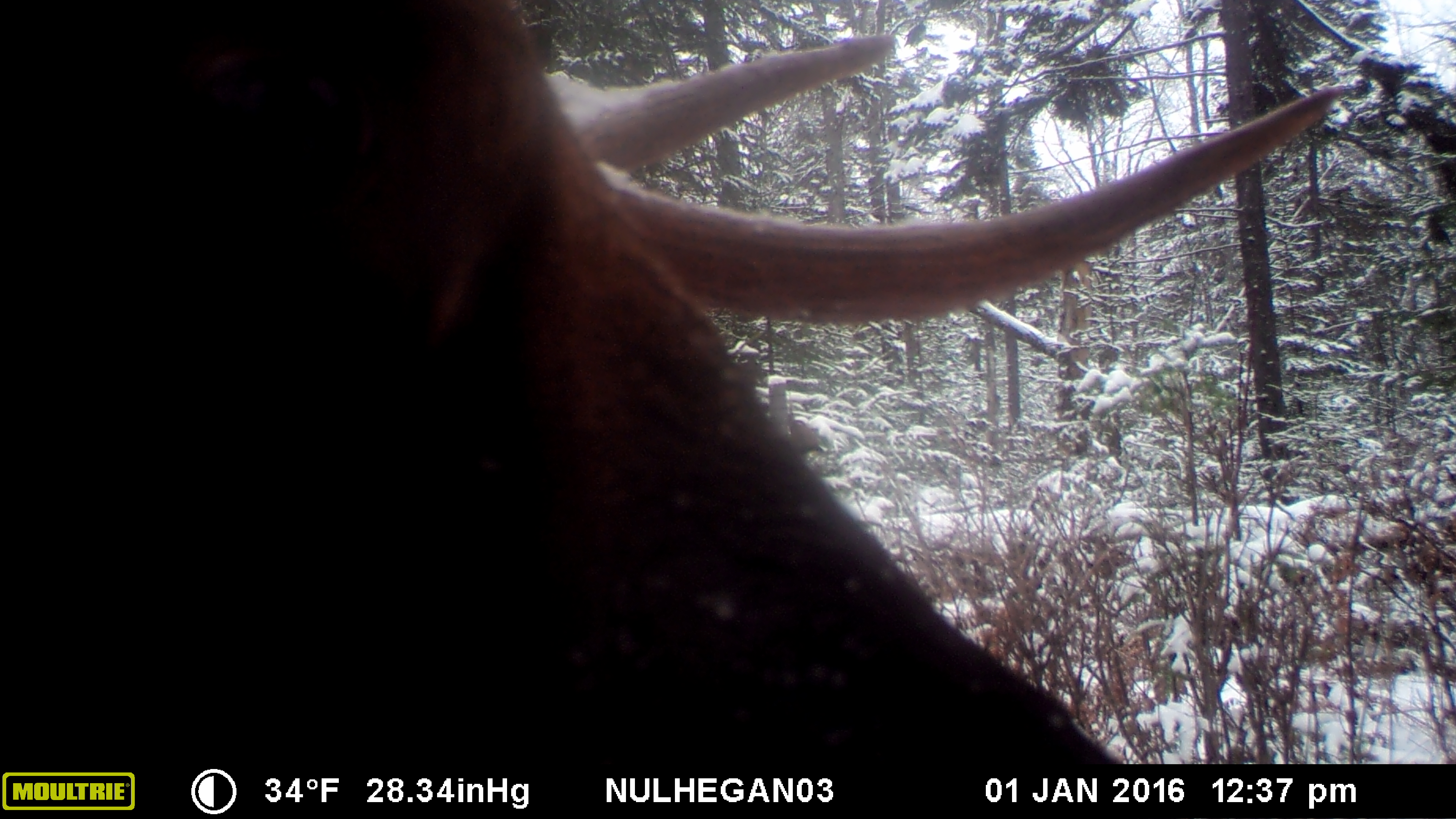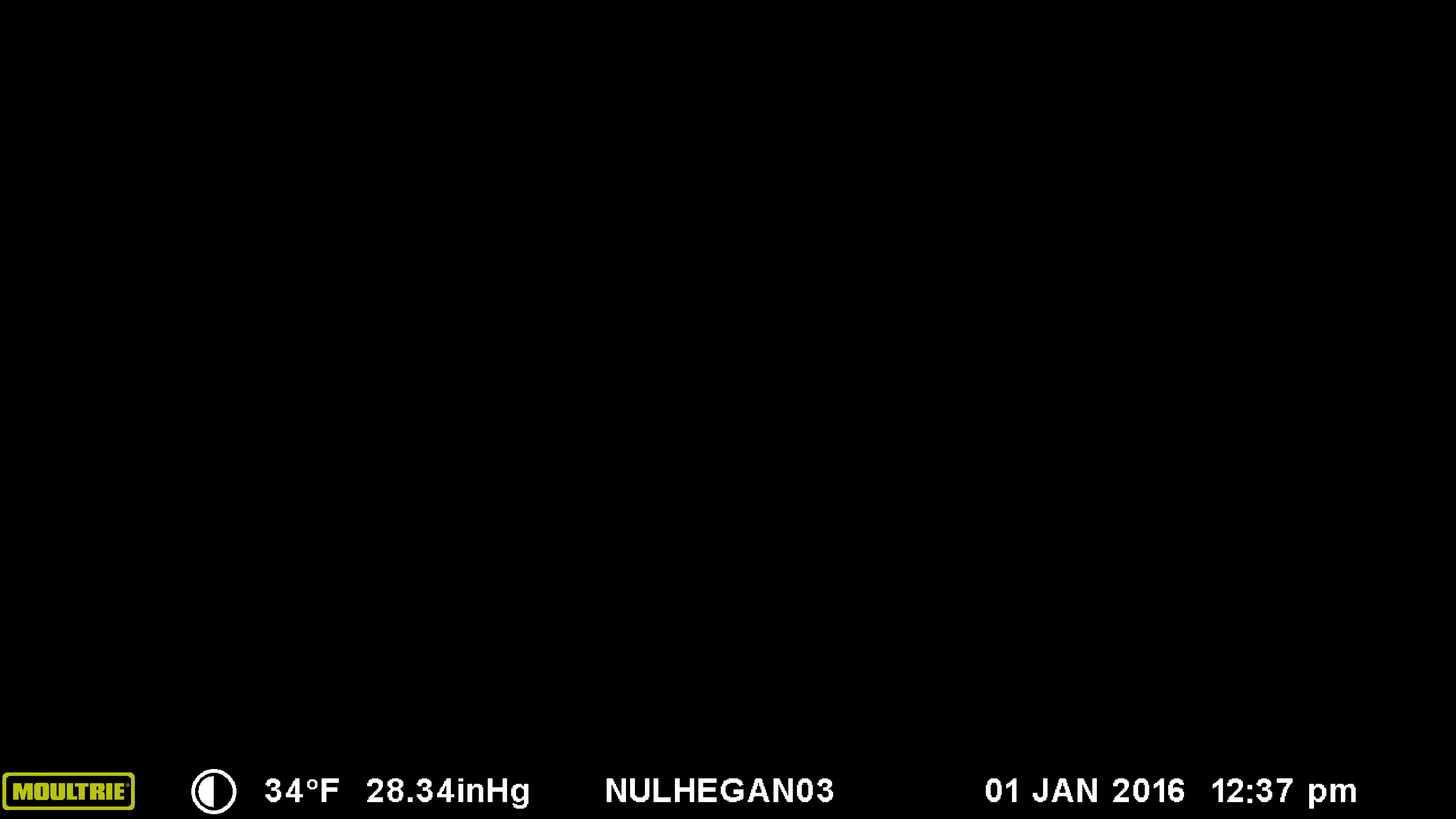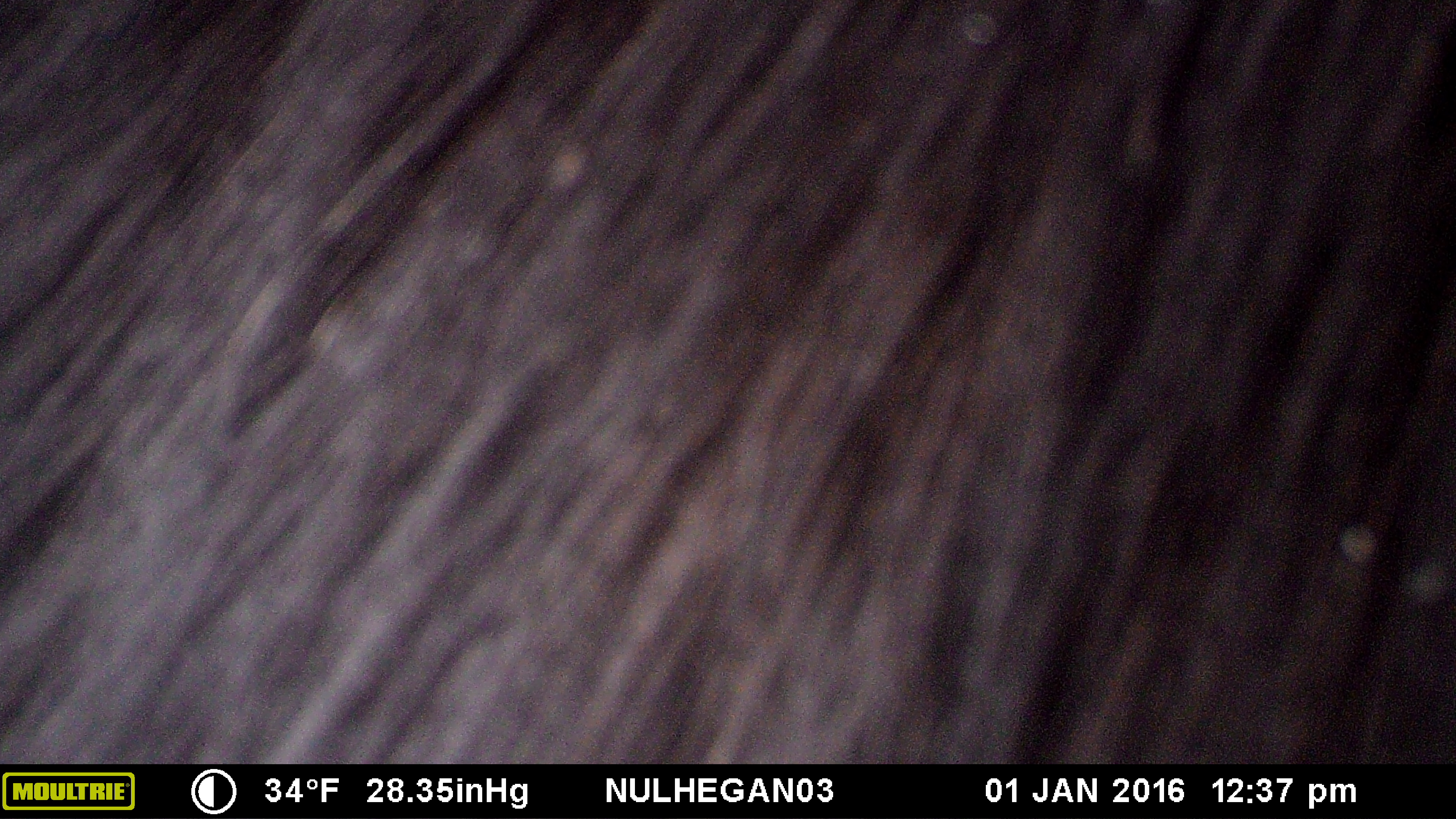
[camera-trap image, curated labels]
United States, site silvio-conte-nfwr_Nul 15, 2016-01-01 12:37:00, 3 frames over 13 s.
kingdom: Animalia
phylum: Chordata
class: Mammalia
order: Artiodactyla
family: Cervidae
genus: Alces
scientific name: Alces alces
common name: moose